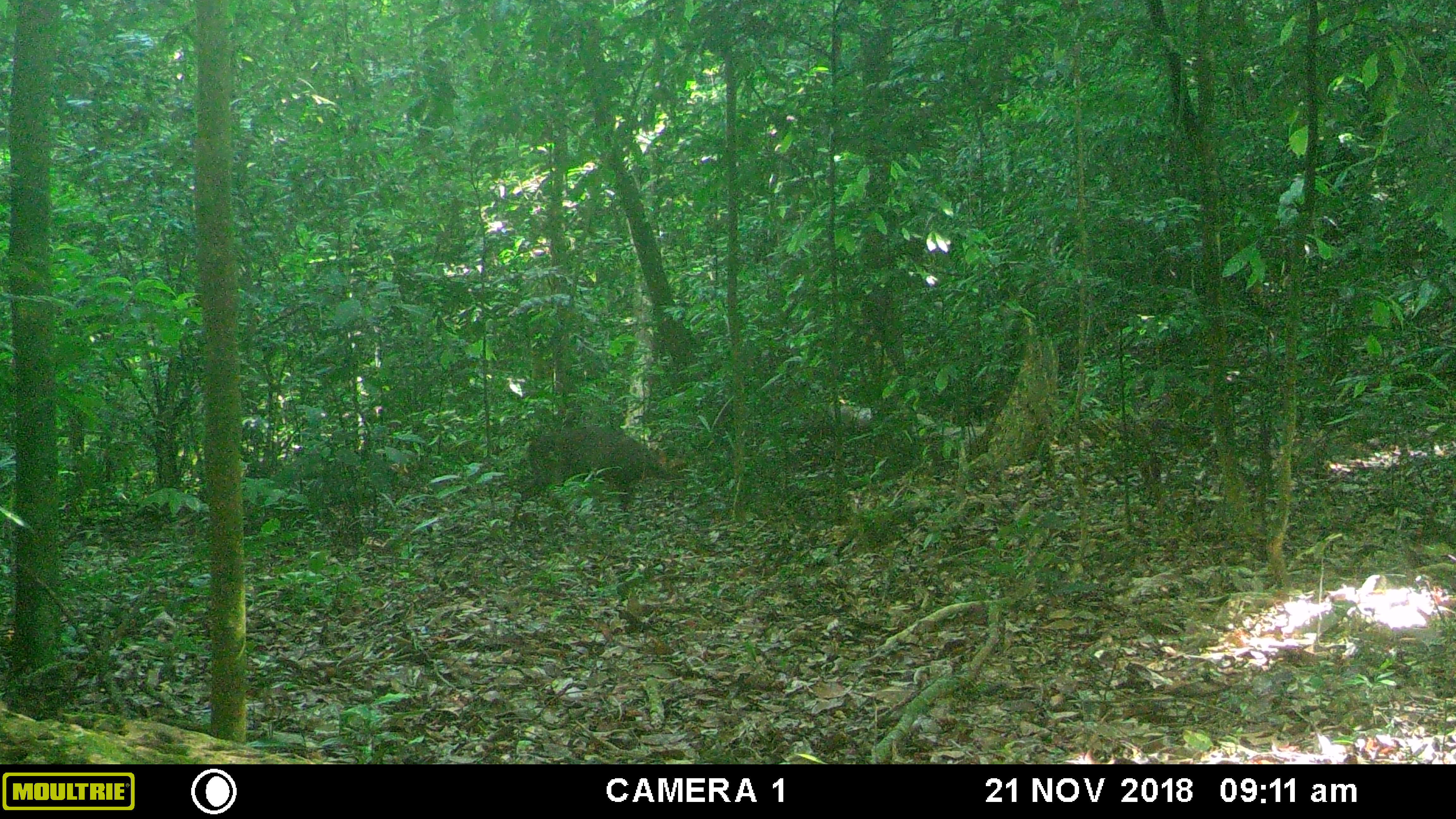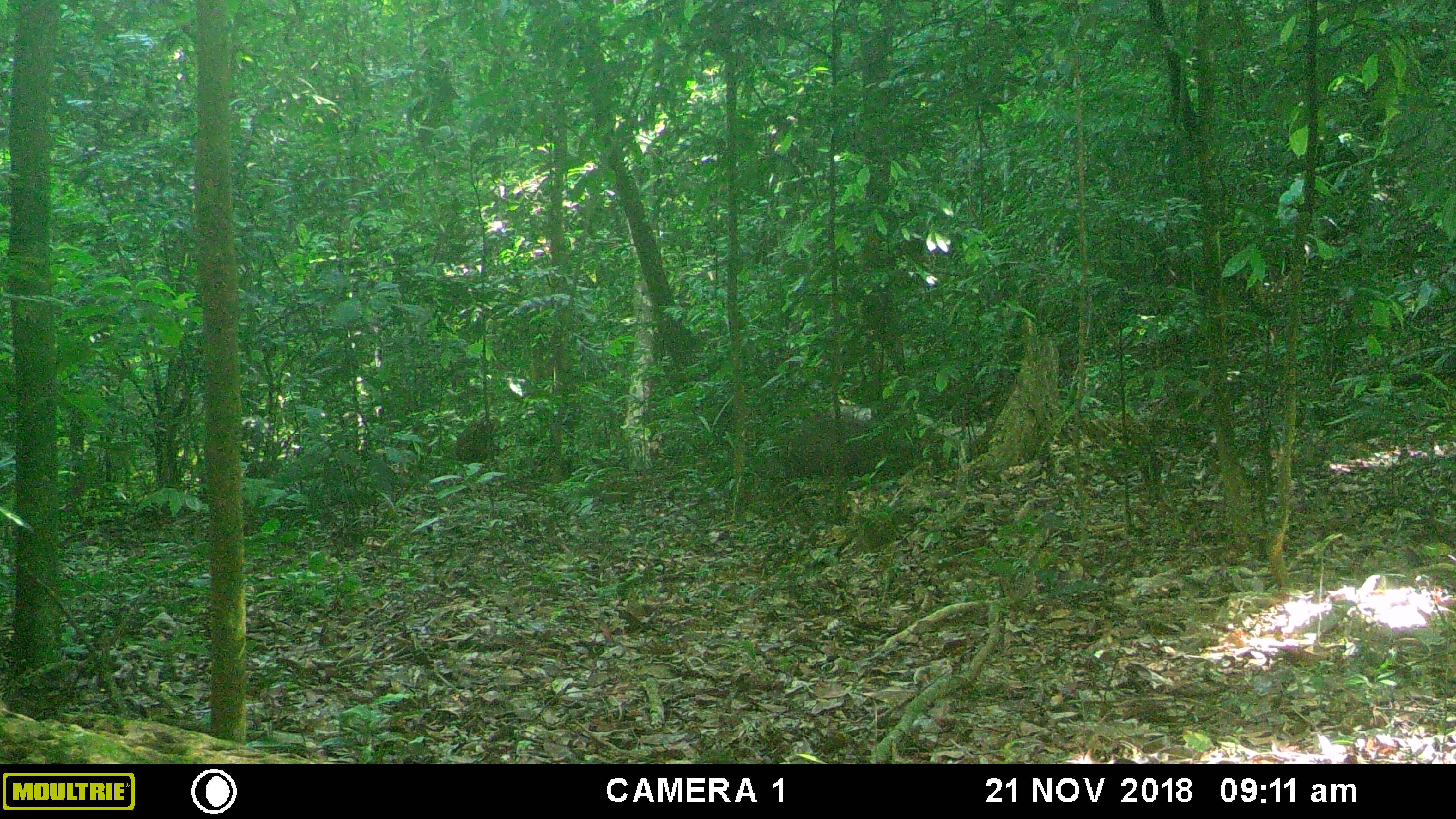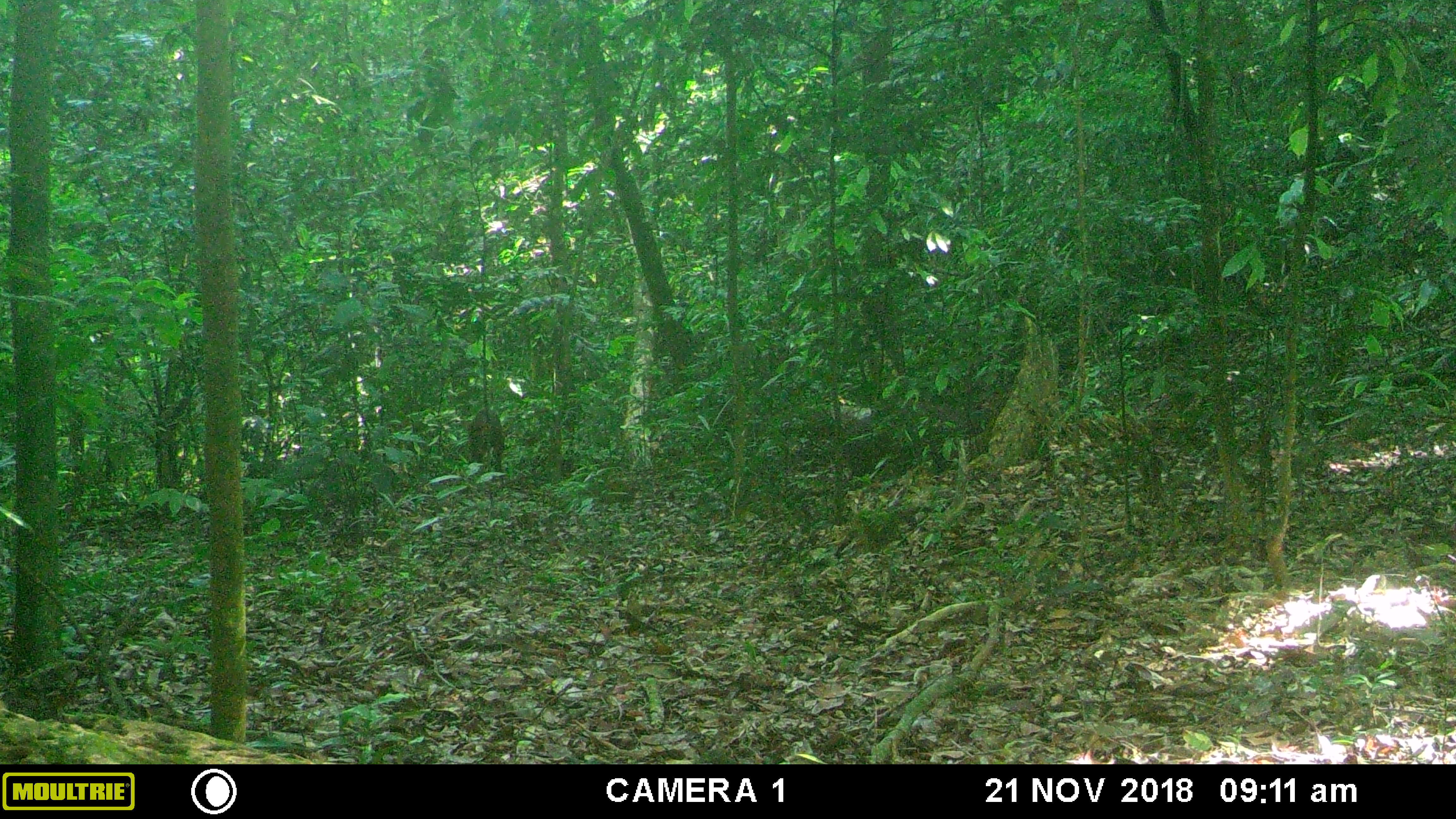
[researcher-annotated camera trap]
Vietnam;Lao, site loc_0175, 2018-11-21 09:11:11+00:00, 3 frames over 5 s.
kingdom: Animalia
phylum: Chordata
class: Mammalia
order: Artiodactyla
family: Cervidae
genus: Muntiacus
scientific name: Muntiacus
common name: muntjacs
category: unidentified muntjac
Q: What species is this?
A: Unidentified muntjac (muntjacs) (Muntiacus).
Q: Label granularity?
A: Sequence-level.